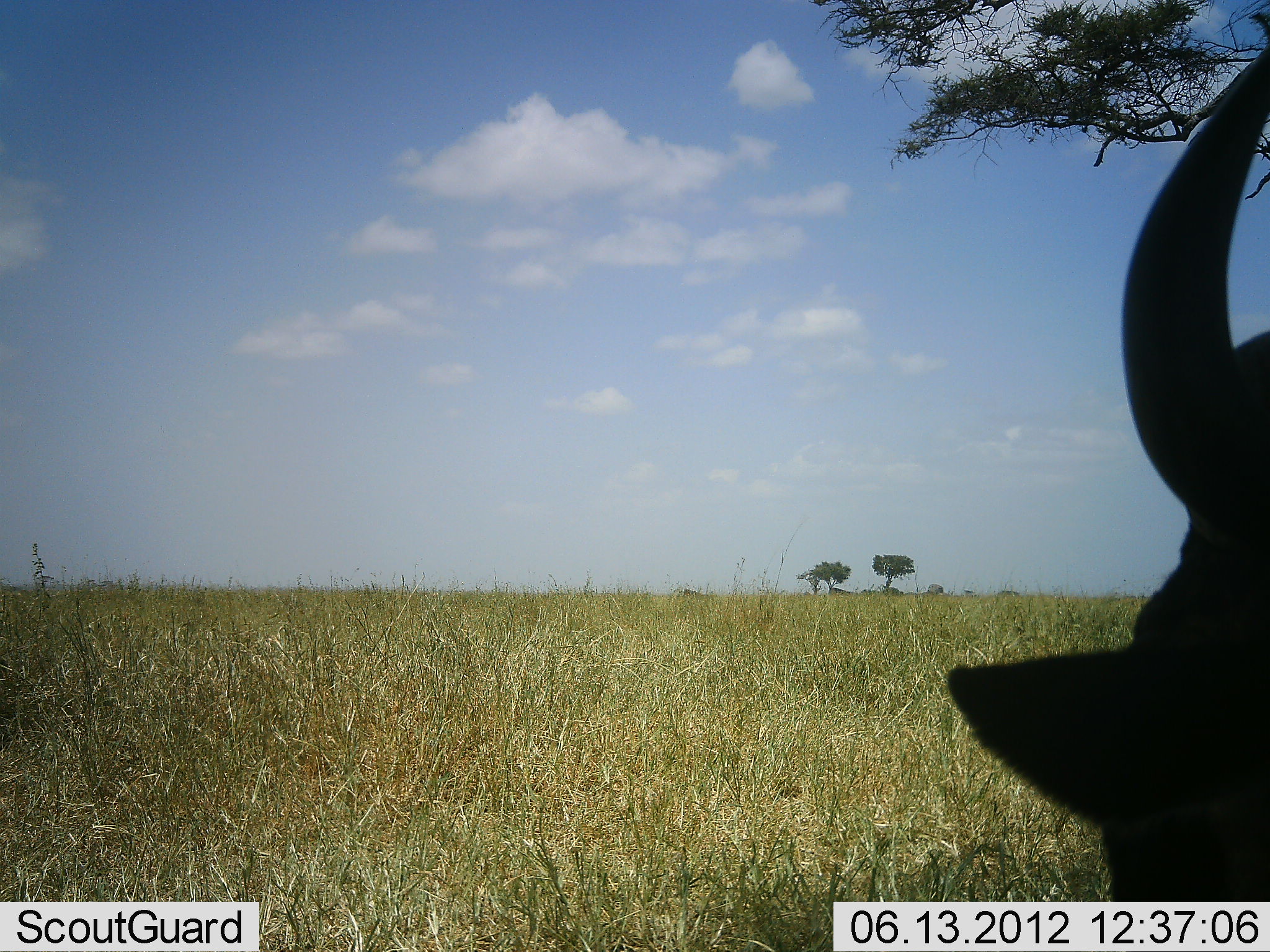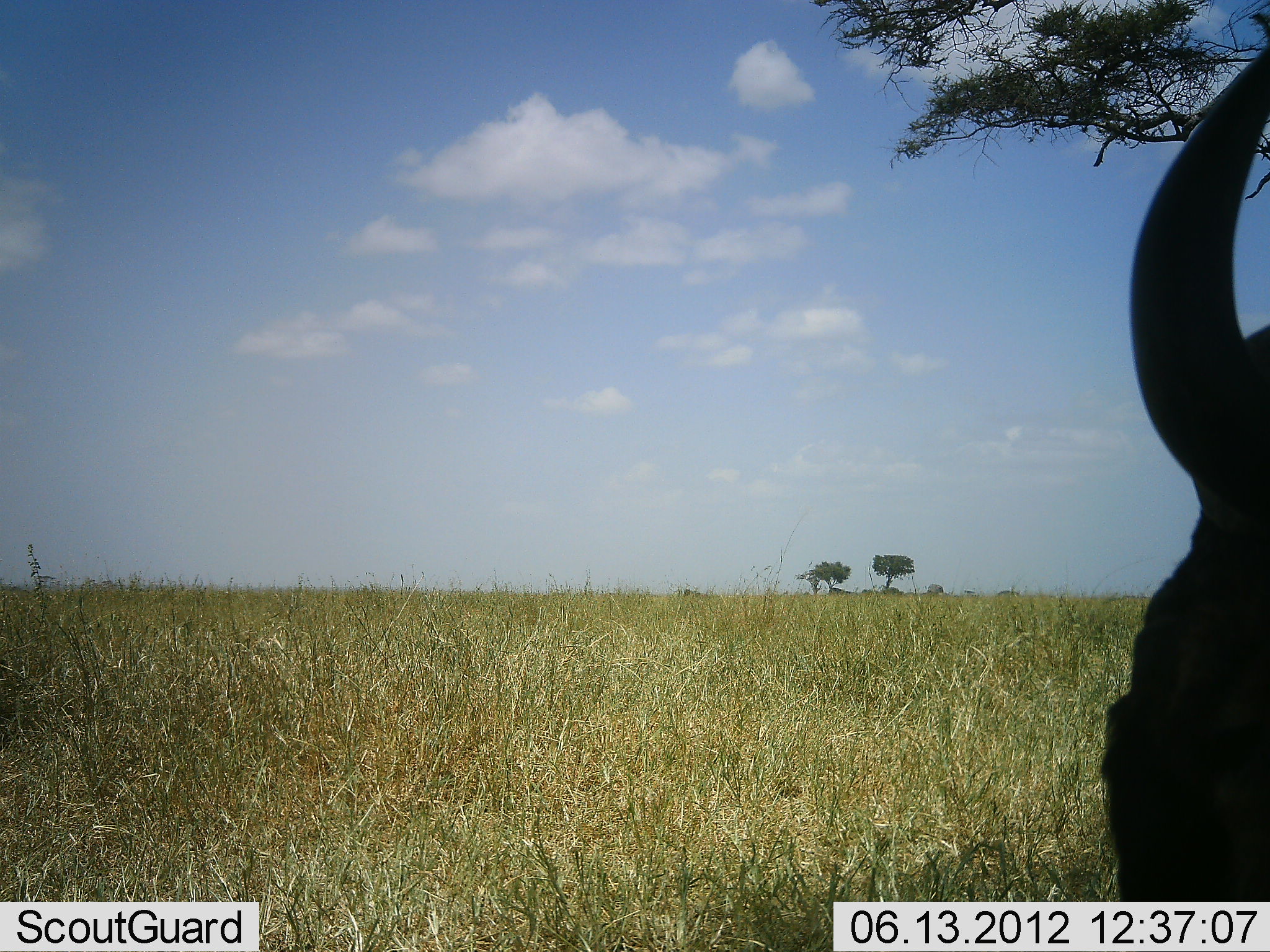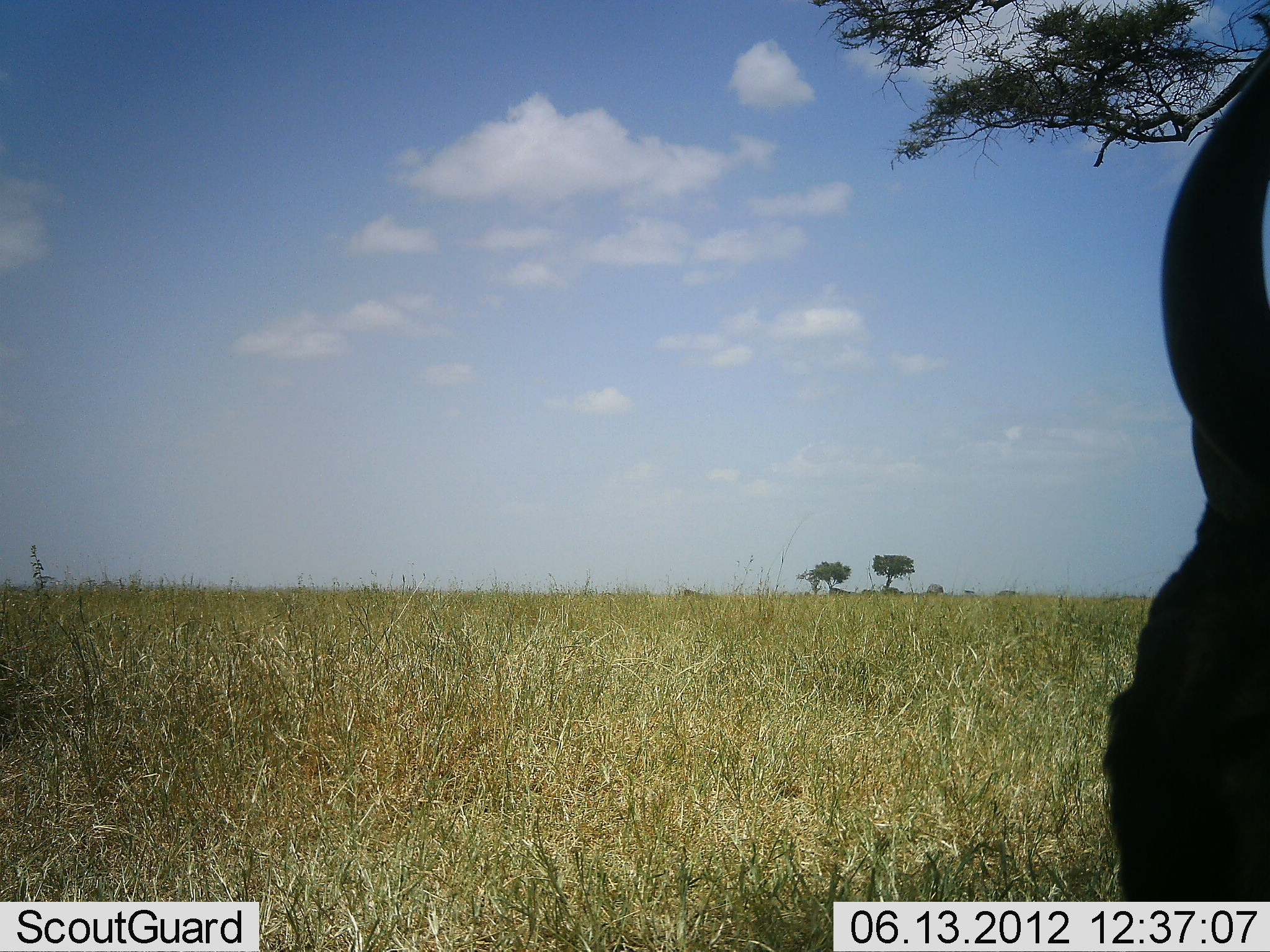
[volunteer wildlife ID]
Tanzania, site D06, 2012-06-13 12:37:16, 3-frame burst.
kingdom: Animalia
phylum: Chordata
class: Mammalia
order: Artiodactyla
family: Bovidae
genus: Connochaetes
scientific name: Connochaetes taurinus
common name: blue wildebeest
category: wildebeest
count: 1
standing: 70%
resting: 20%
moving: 10%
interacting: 0%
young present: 0%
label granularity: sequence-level